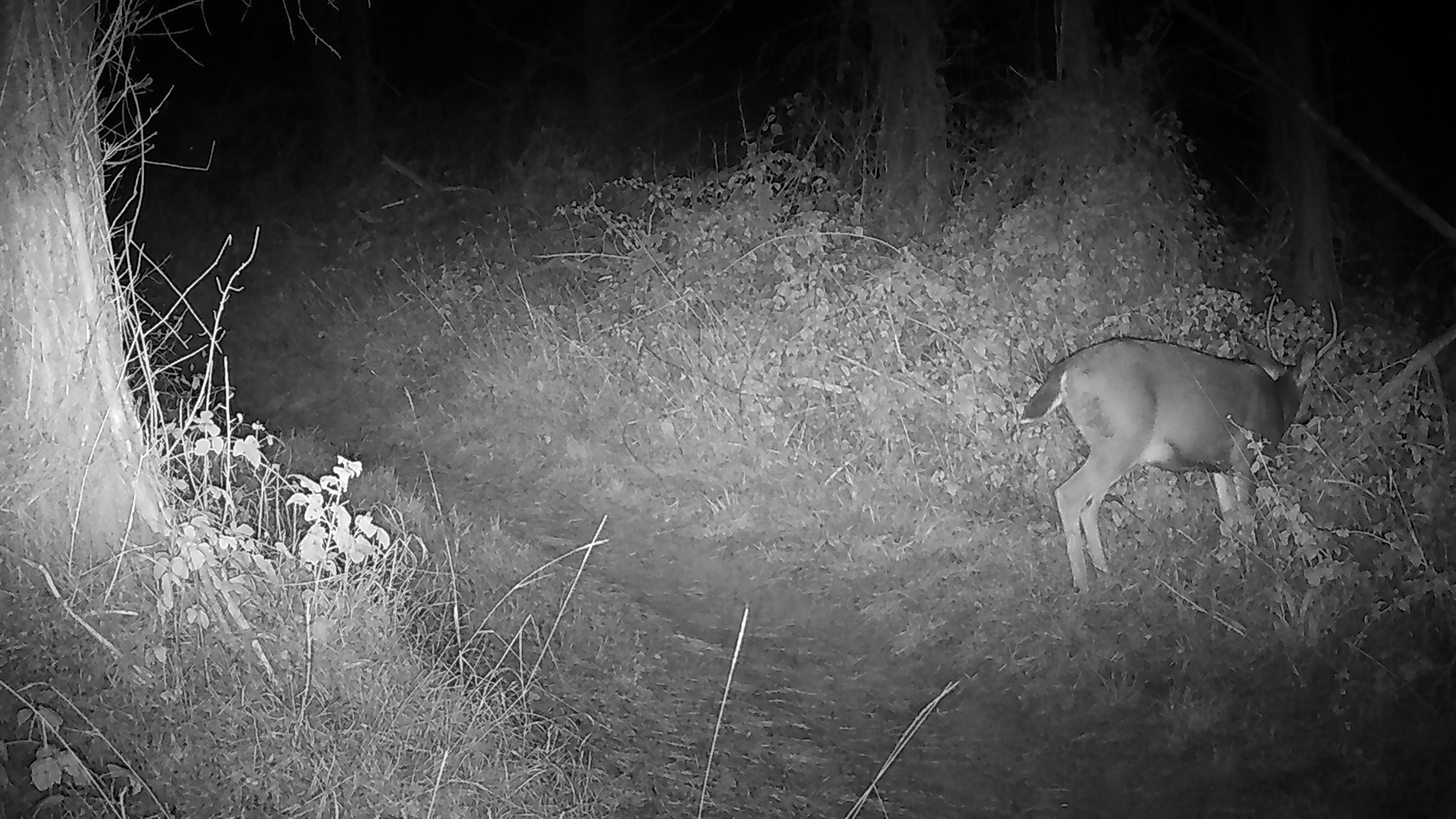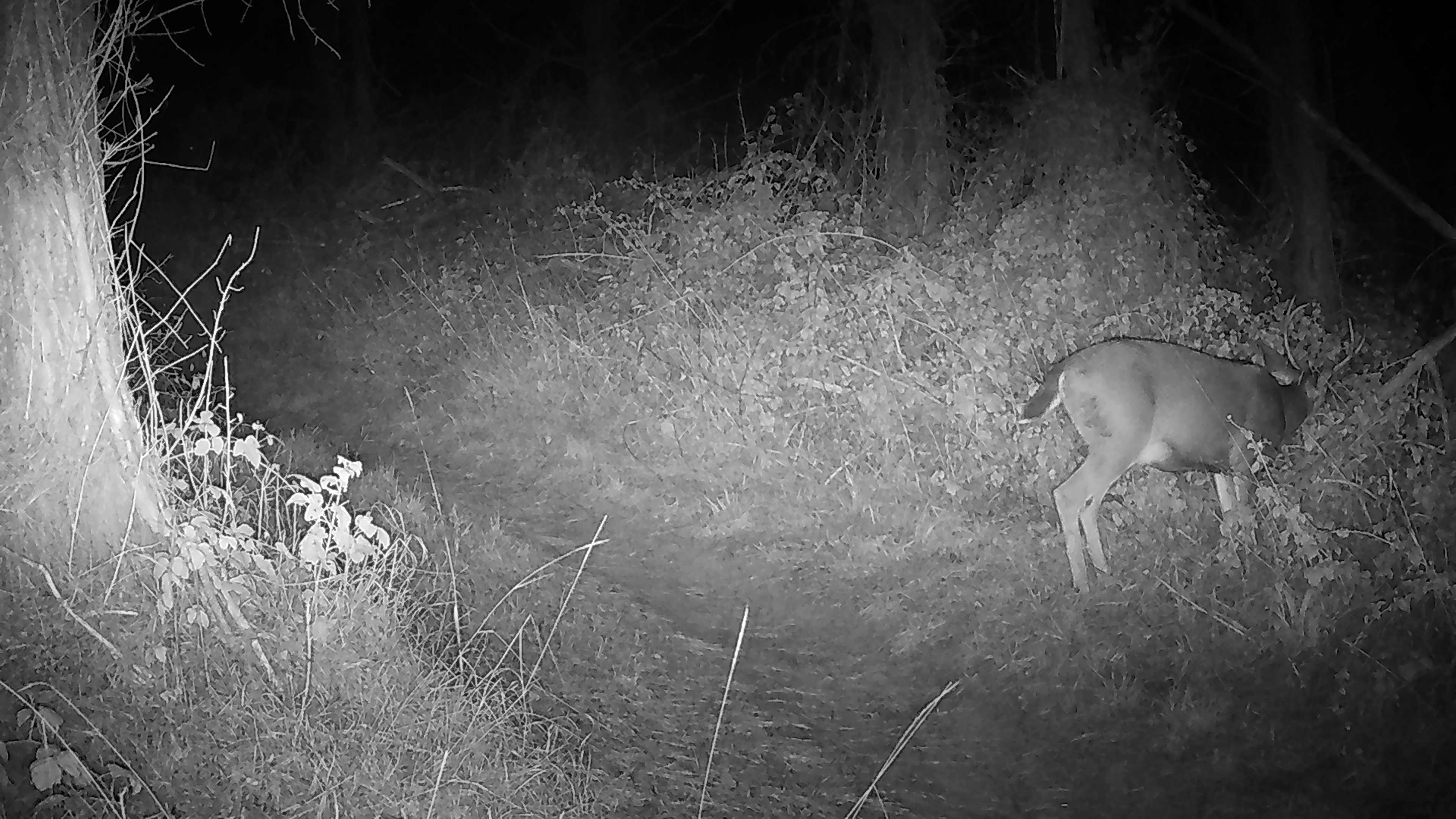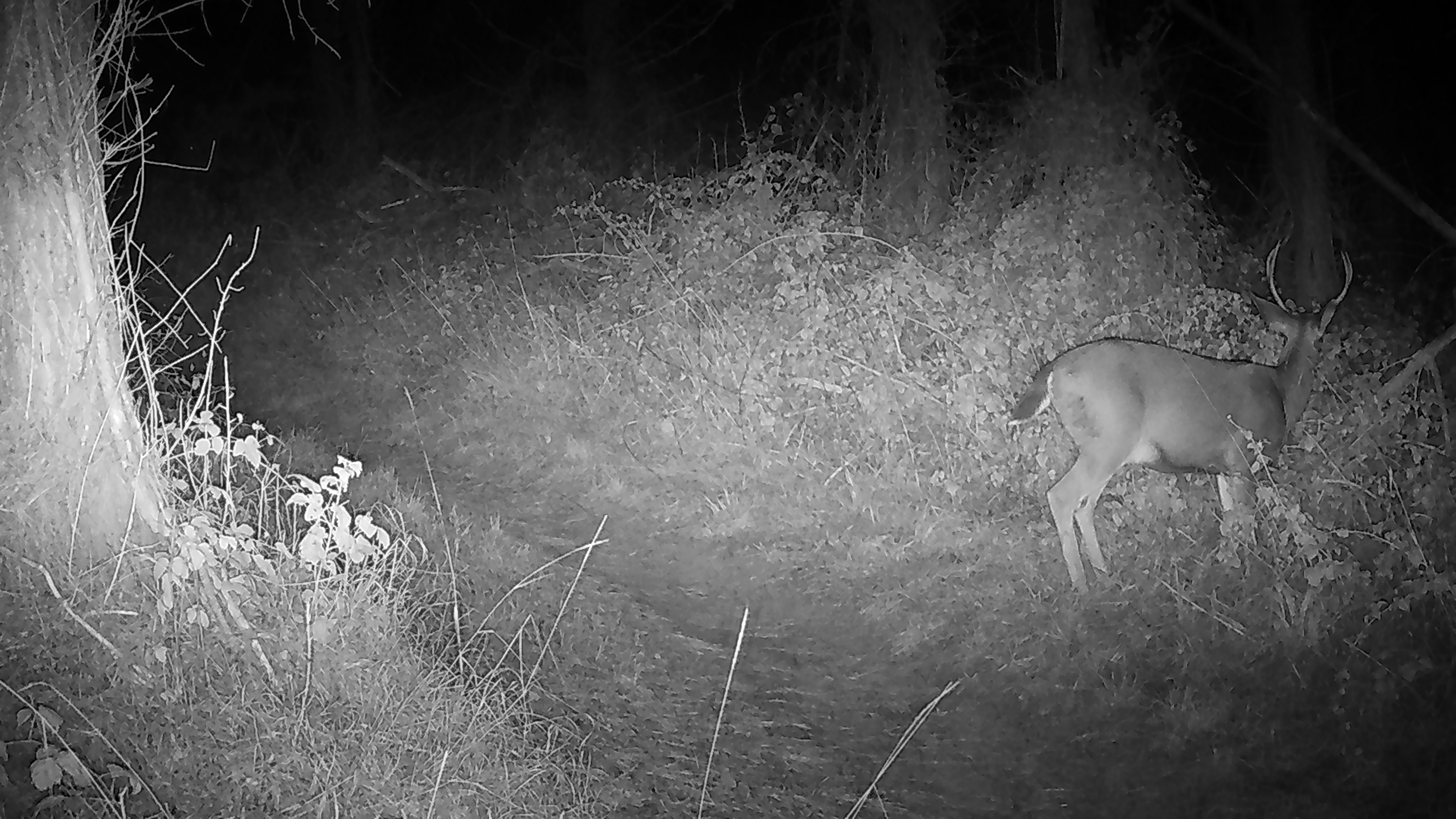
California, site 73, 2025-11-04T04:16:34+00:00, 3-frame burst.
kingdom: Animalia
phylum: Chordata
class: Mammalia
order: Artiodactyla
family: Cervidae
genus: Odocoileus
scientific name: Odocoileus hemionus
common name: mule deer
Mule deer (Odocoileus hemionus).